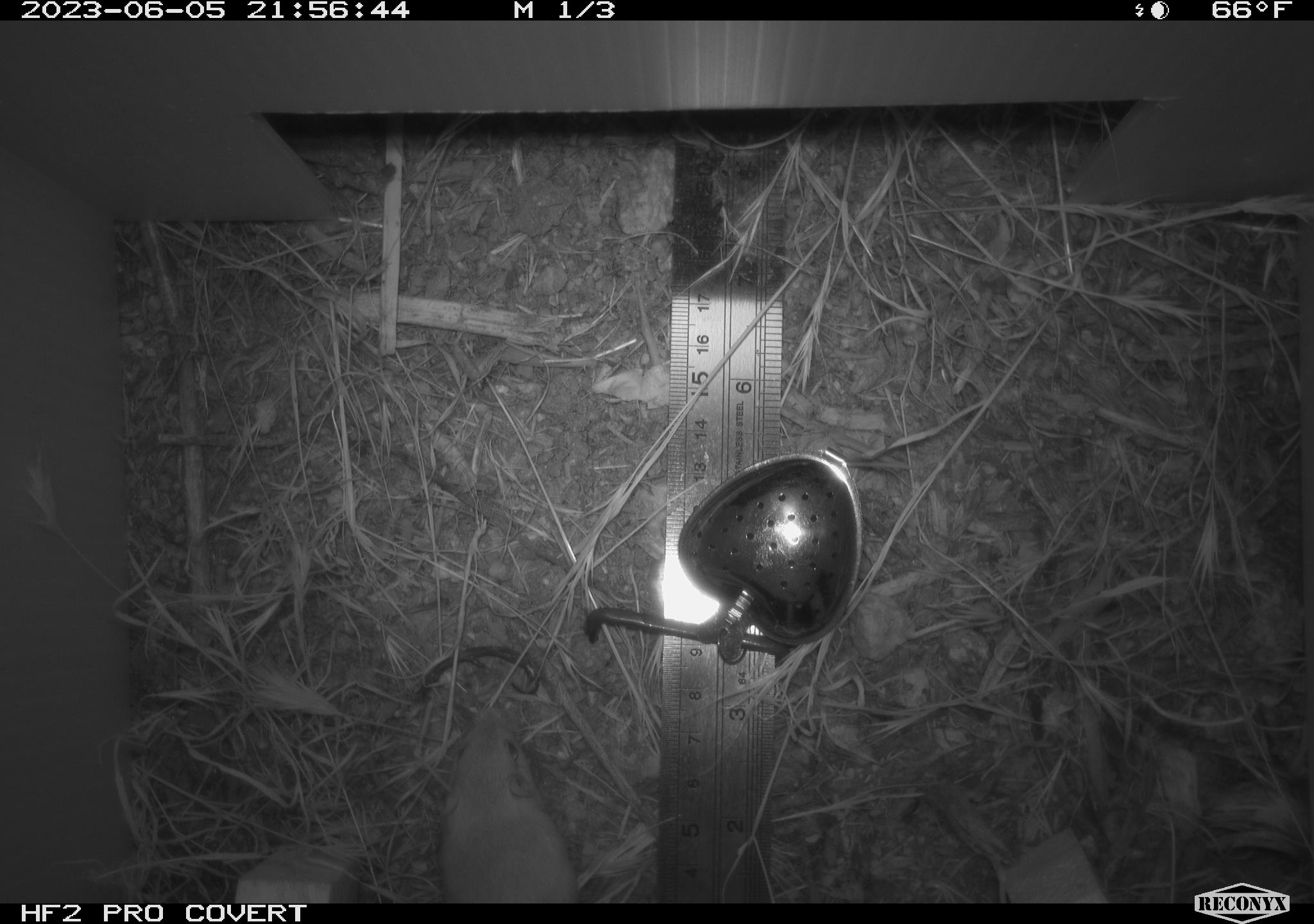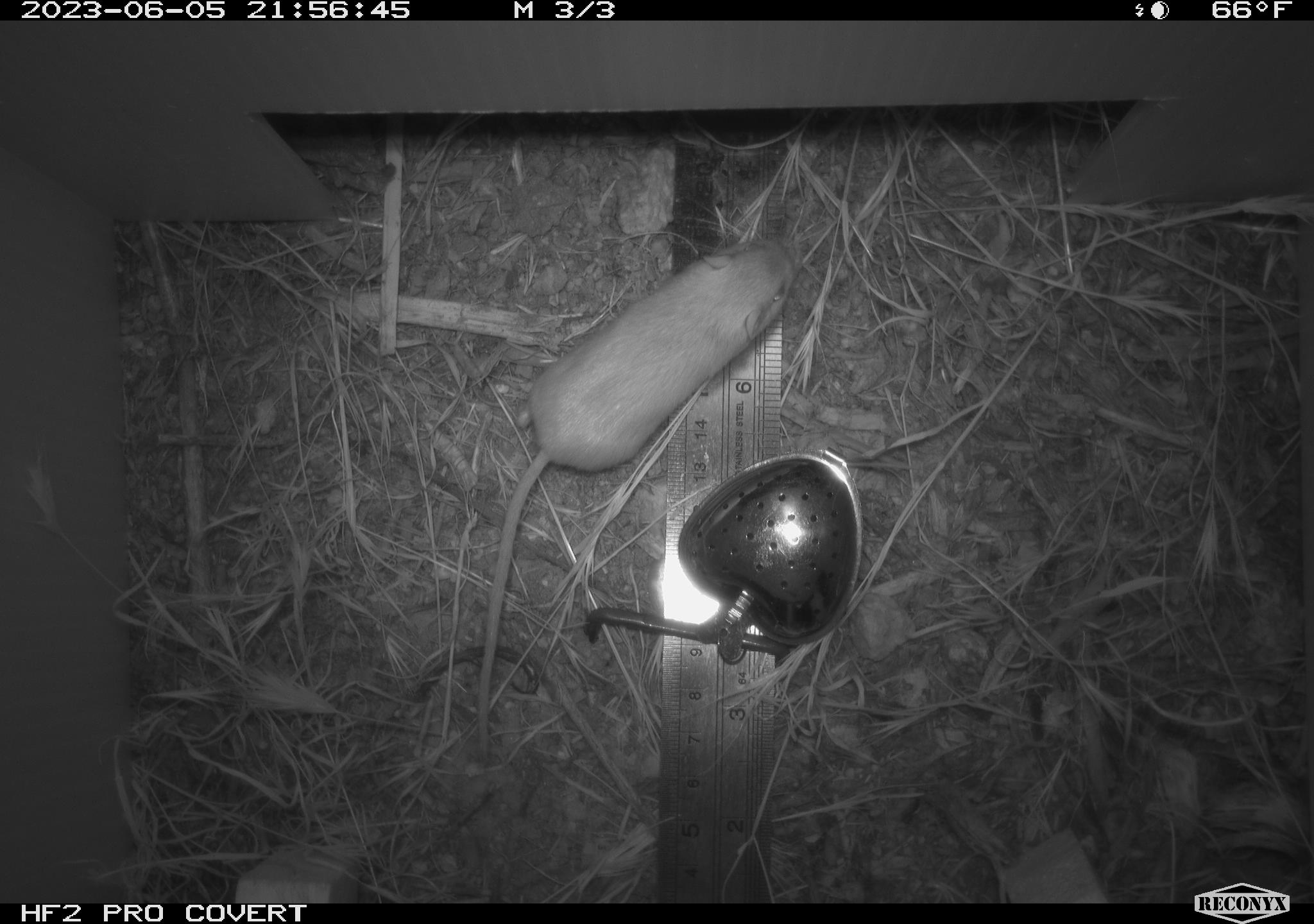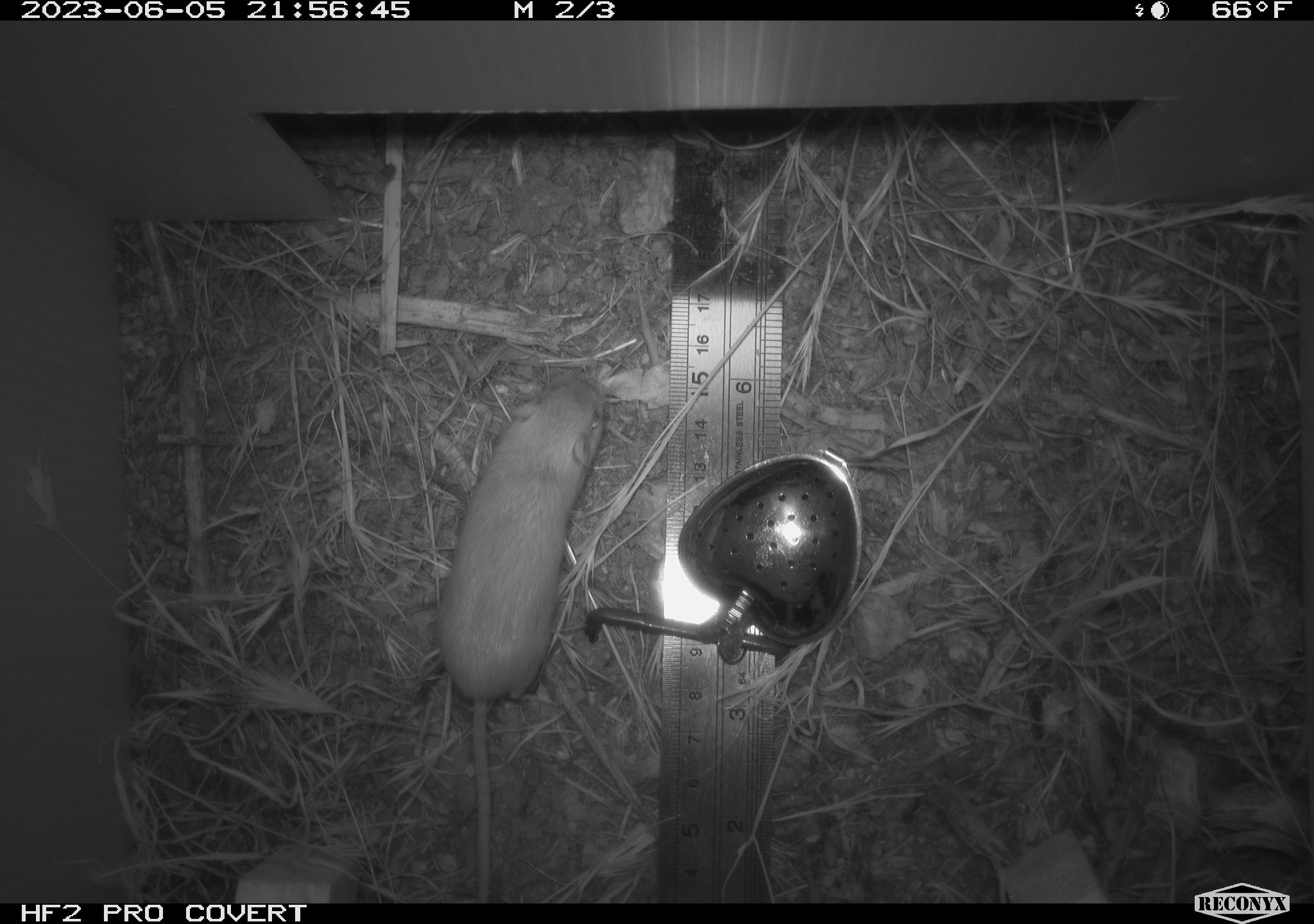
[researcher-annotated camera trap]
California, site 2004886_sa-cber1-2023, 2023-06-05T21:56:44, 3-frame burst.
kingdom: Animalia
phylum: Chordata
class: Mammalia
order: Rodentia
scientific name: Rodentia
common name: mouse species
Mouse species (Rodentia).